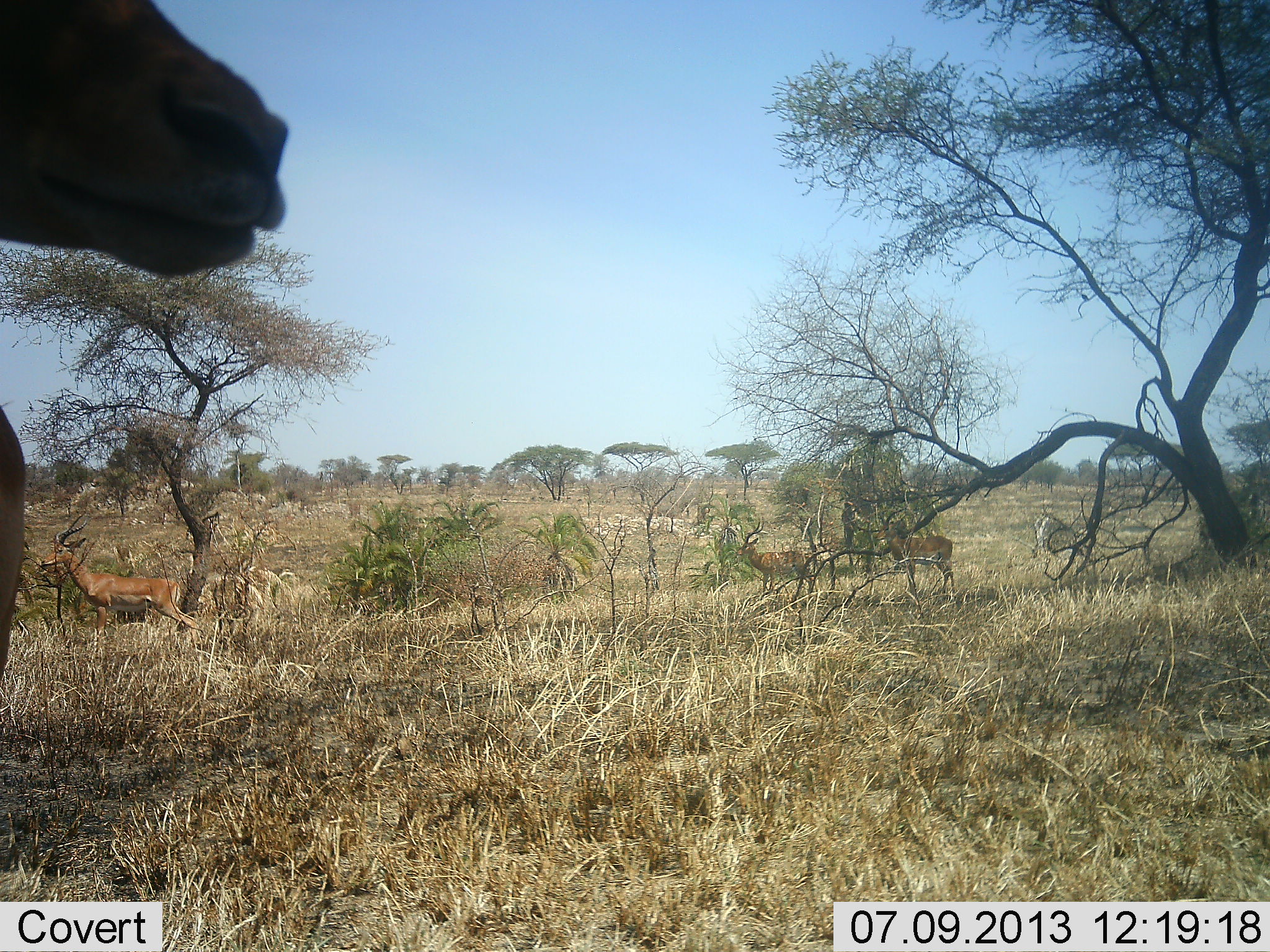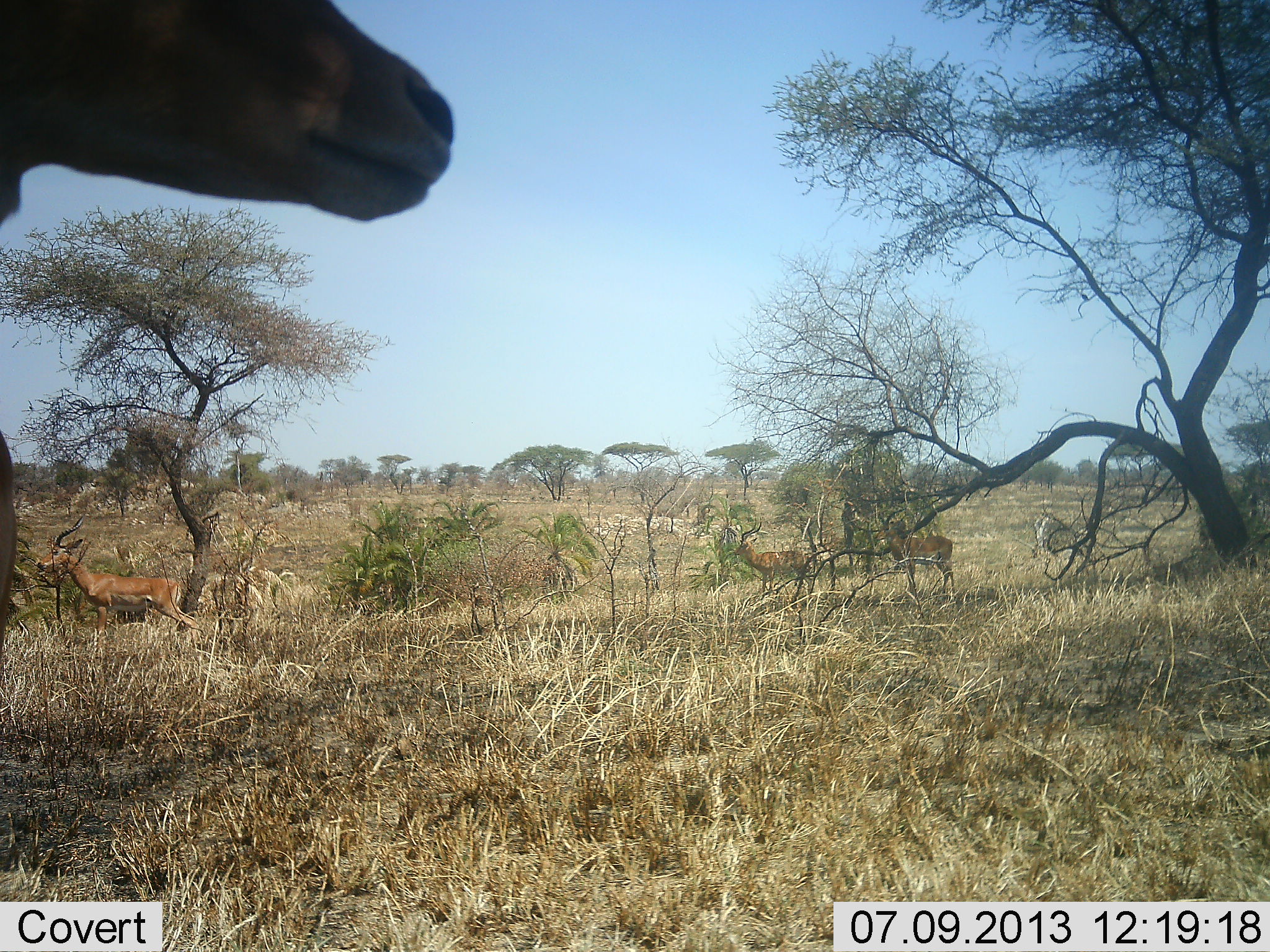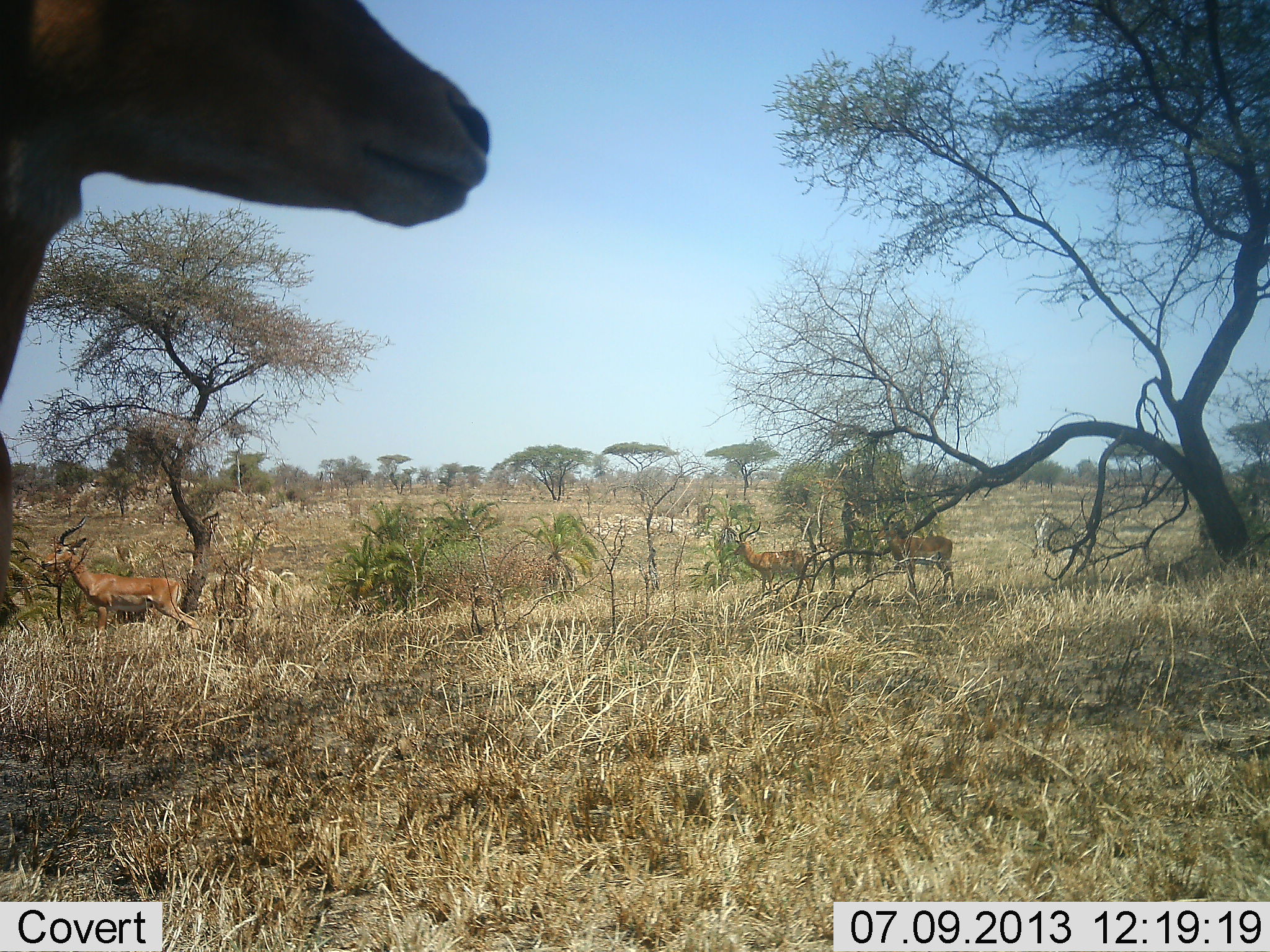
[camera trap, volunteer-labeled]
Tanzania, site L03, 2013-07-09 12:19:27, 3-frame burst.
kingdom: Animalia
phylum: Chordata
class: Mammalia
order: Artiodactyla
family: Bovidae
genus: Aepyceros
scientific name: Aepyceros melampus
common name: impala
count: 4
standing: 87%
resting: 0%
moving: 20%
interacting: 0%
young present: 0%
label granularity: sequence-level